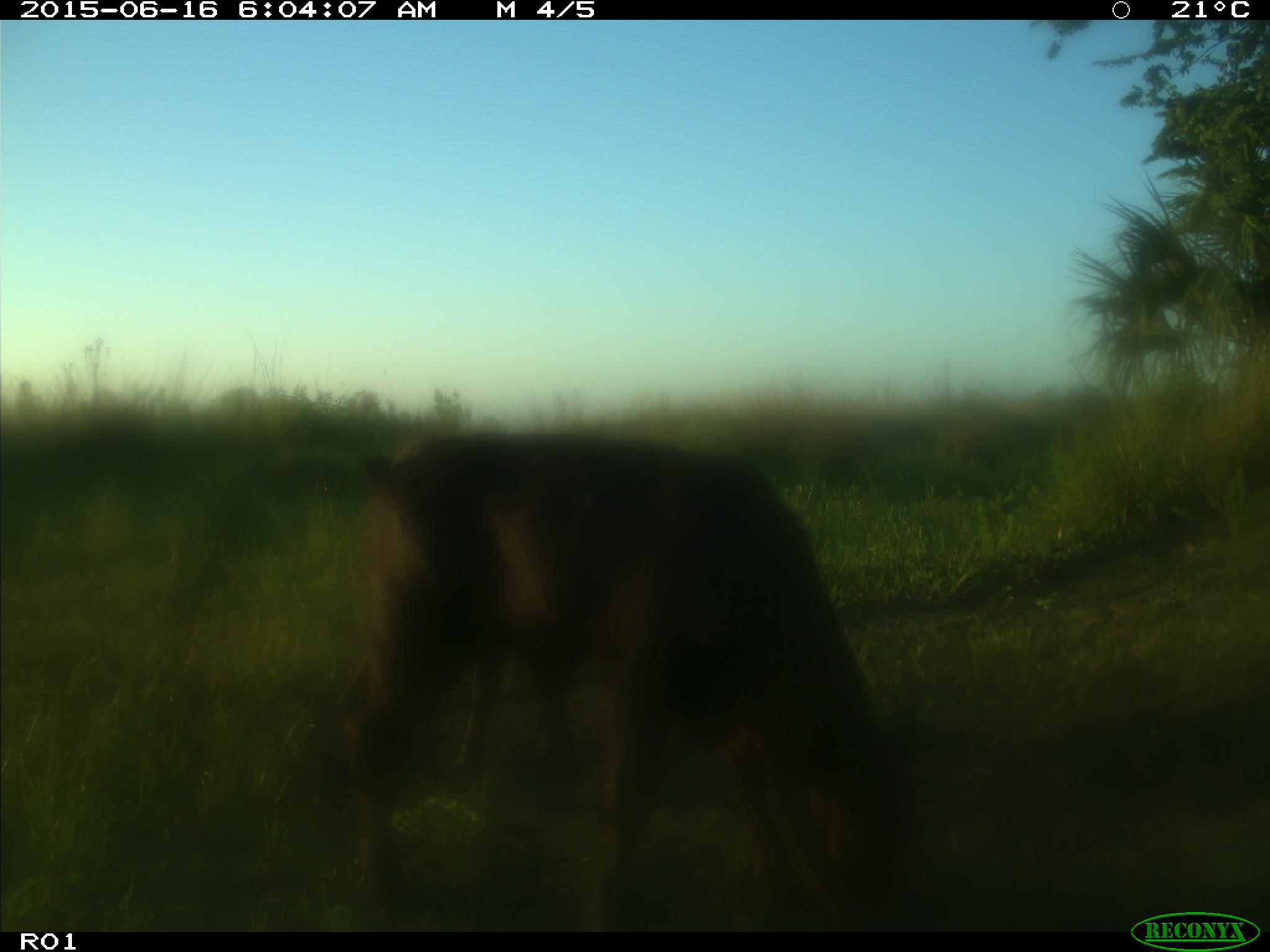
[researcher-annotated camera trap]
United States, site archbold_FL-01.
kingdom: Animalia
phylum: Chordata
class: Mammalia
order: Artiodactyla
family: Bovidae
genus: Bos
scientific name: Bos taurus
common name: domestic cow